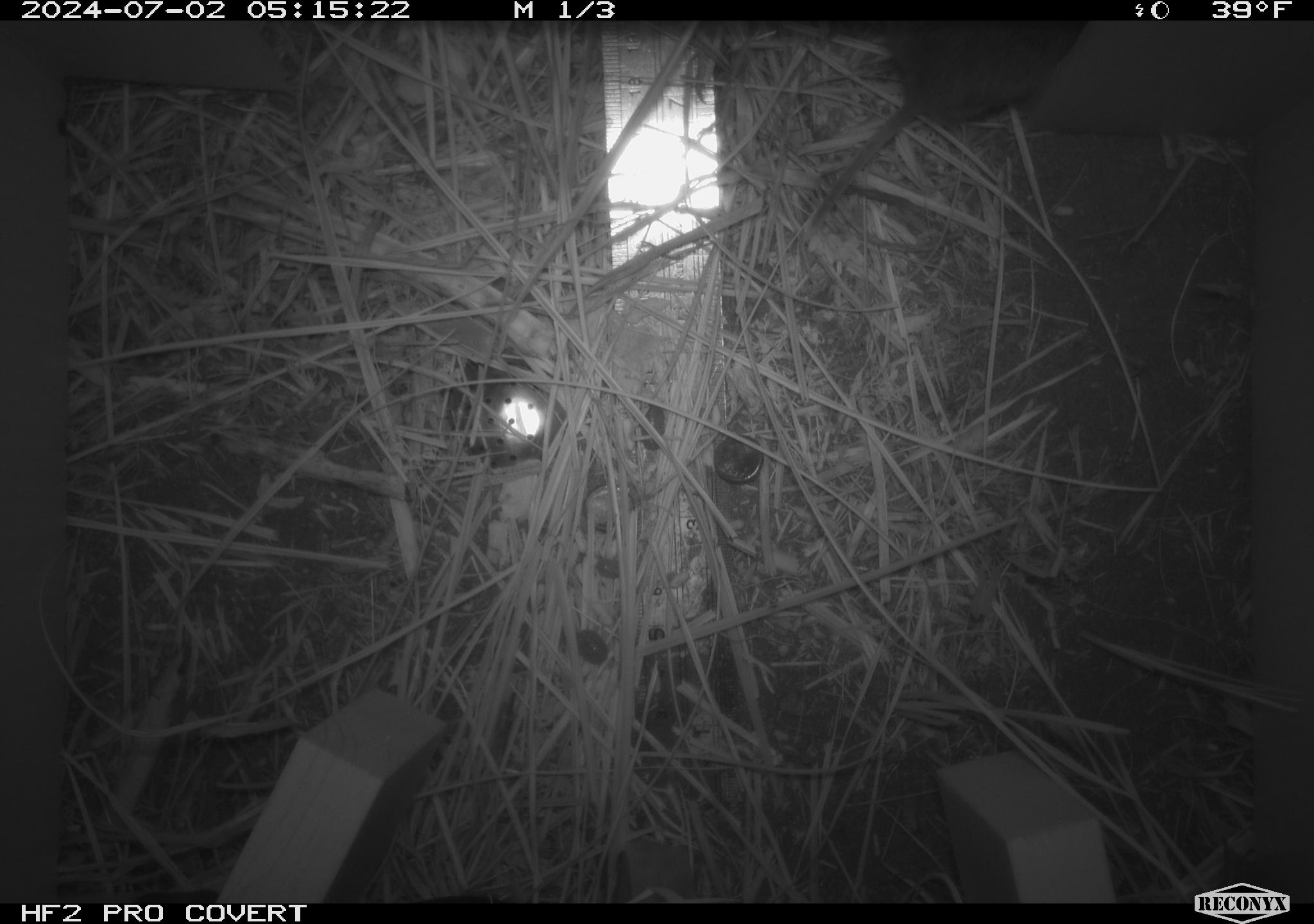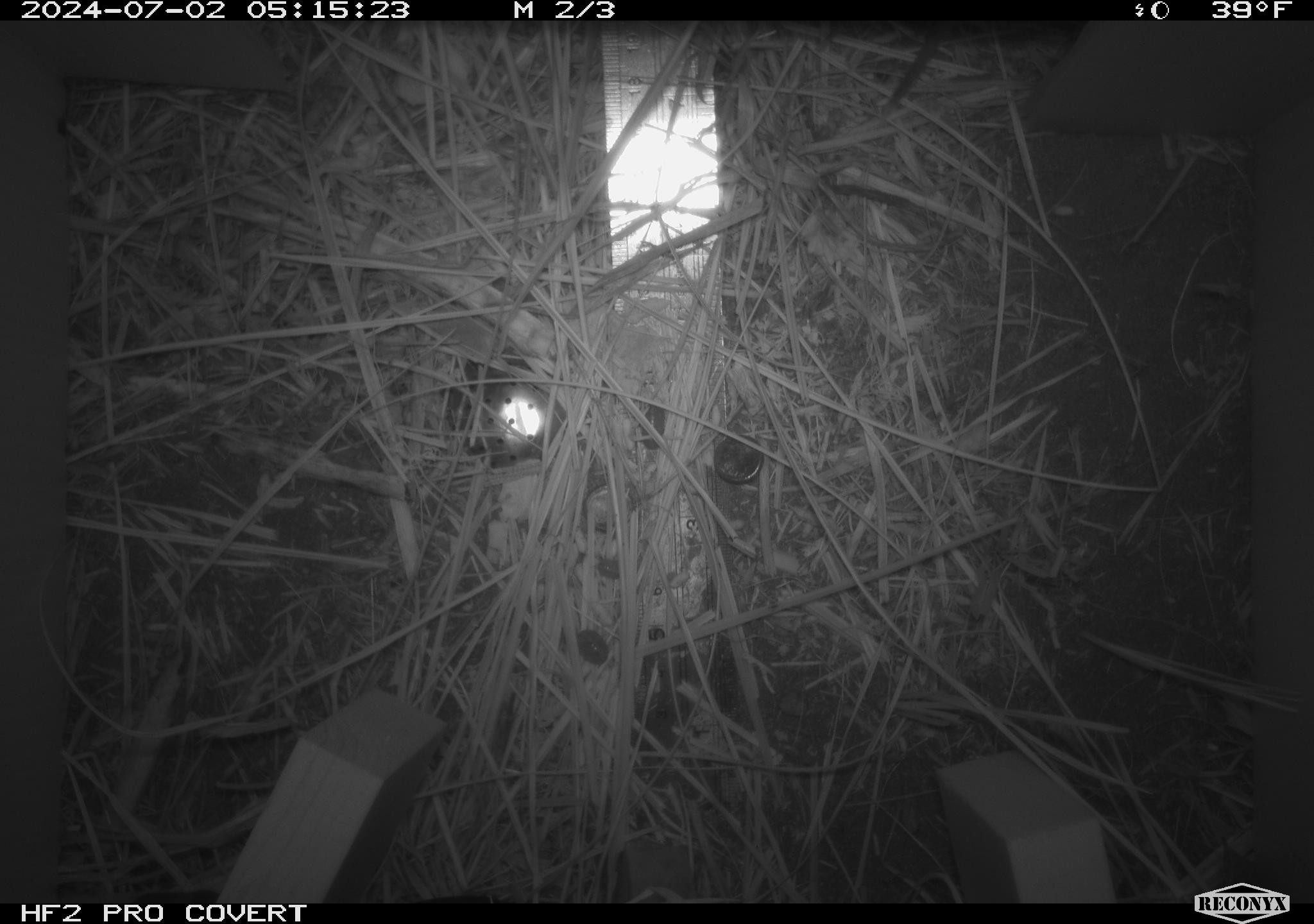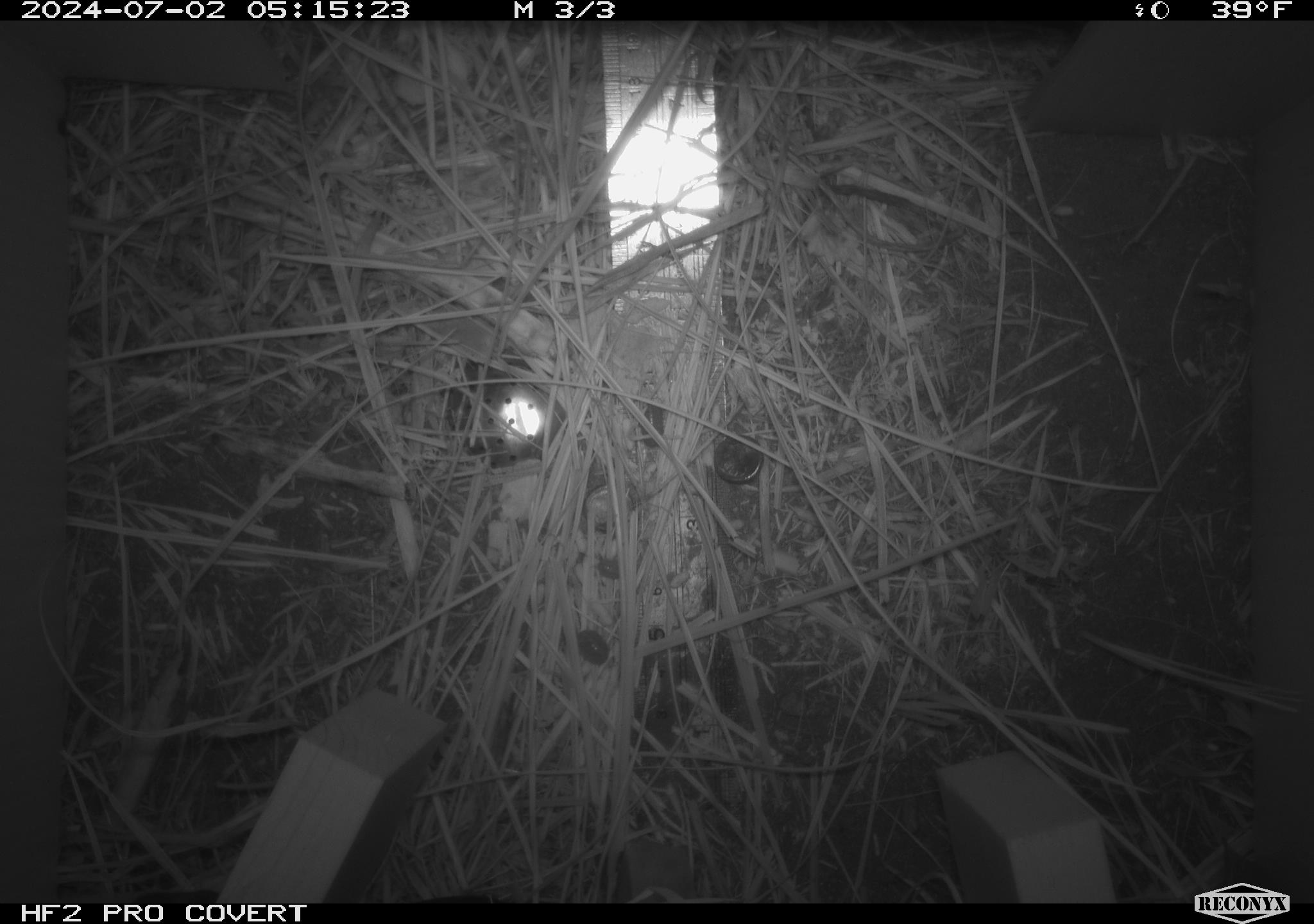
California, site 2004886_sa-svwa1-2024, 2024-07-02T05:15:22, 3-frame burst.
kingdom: Animalia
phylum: Chordata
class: Mammalia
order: Rodentia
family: Cricetidae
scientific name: Arvicolinae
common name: voles, lemmings, and muskrats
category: arvicolinae subfamily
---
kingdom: Animalia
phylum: Arthropoda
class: Malacostraca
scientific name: Malacostraca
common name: amphipods, crabs, isopods, krill, lobsters and shrimps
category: malacostracan